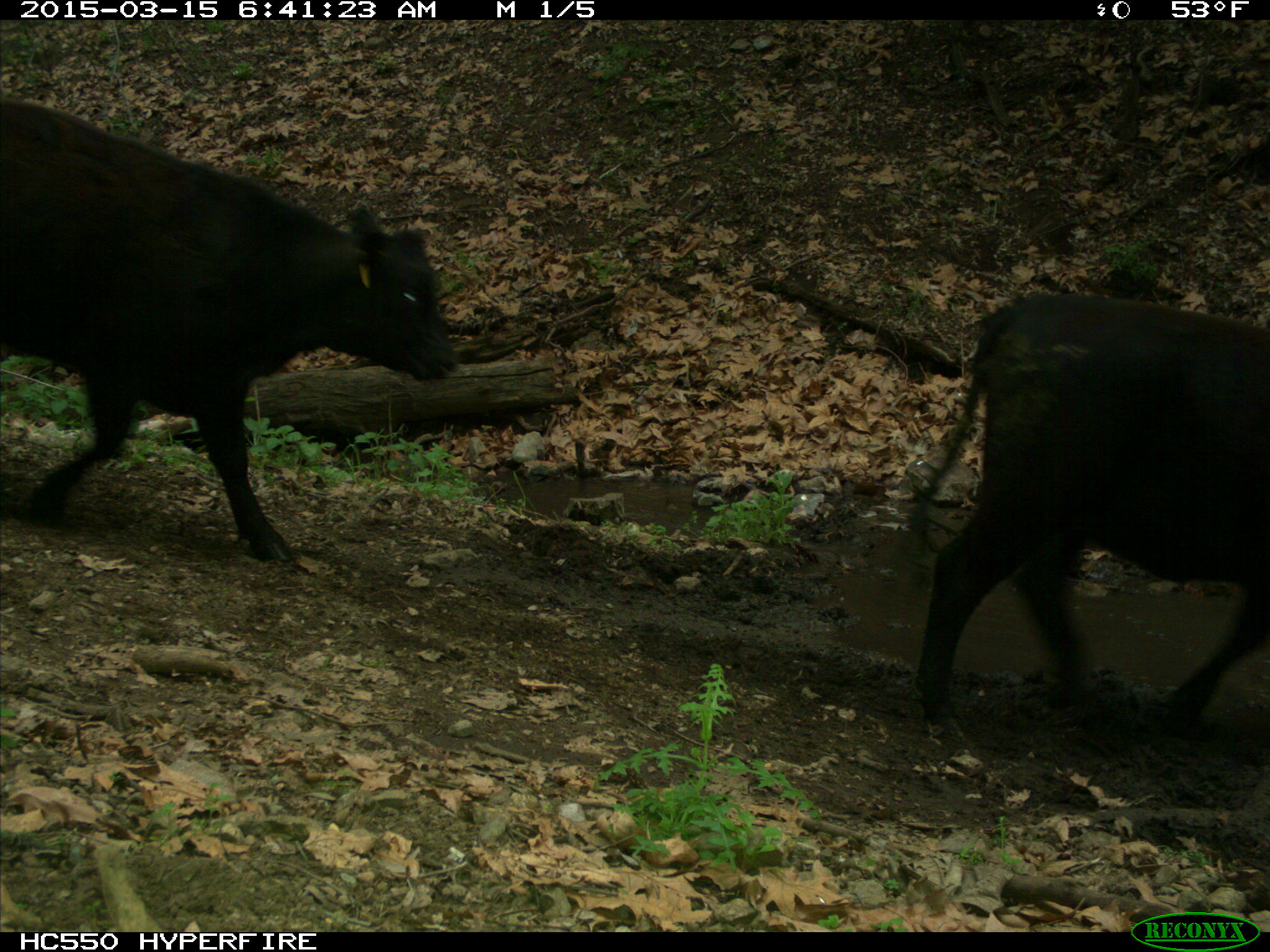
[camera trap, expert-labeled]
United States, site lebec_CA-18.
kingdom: Animalia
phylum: Chordata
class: Mammalia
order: Artiodactyla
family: Bovidae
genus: Bos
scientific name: Bos taurus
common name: domestic cow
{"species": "Bos taurus (domestic cow)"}